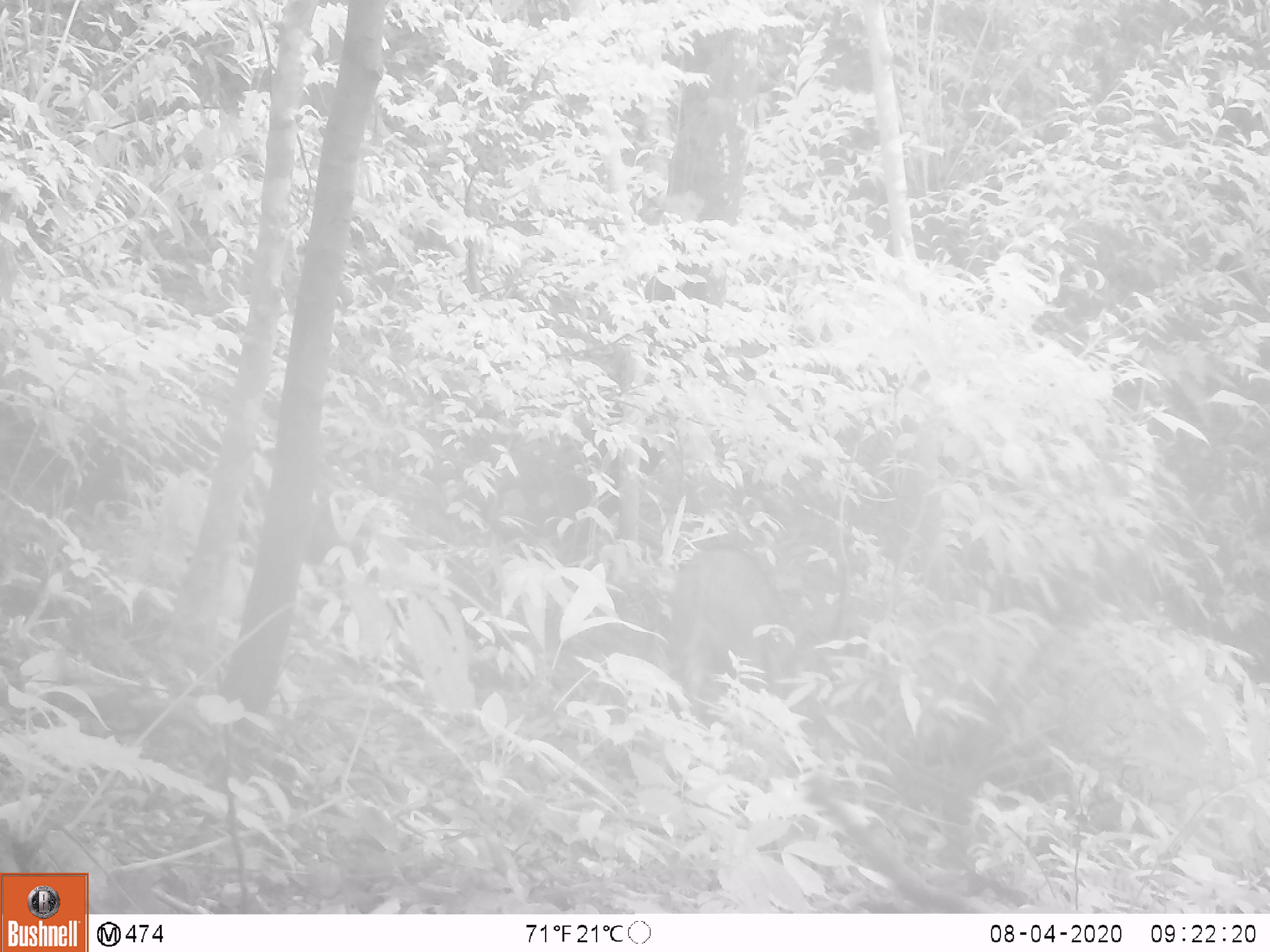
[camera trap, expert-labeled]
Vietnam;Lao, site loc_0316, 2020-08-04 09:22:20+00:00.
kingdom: Animalia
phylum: Chordata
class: Mammalia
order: Artiodactyla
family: Suidae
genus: Sus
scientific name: Sus scrofa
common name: eurasian wild pig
Eurasian wild pig (Sus scrofa). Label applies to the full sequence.